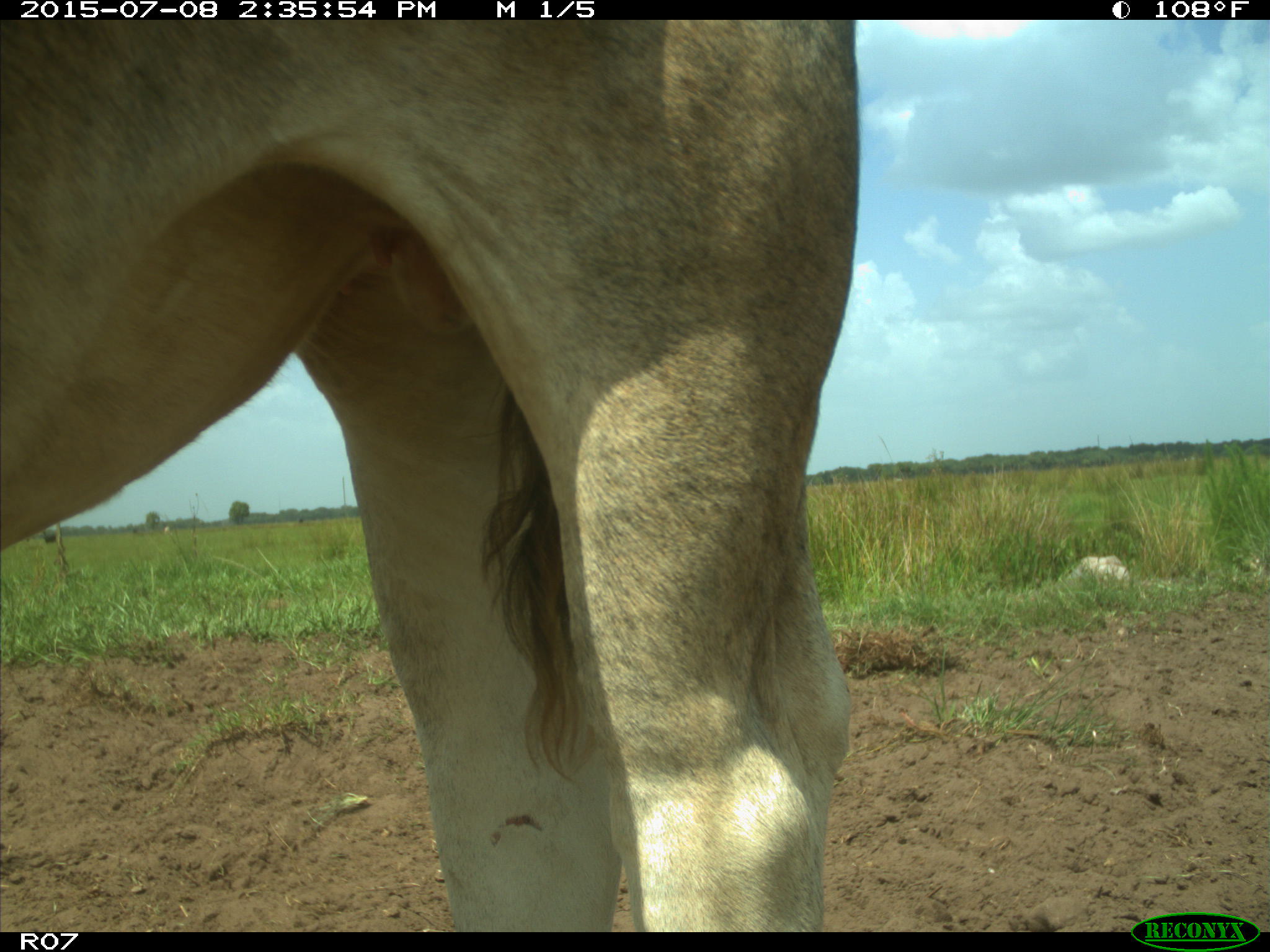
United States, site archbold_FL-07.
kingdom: Animalia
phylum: Chordata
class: Mammalia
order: Artiodactyla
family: Bovidae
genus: Bos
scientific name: Bos taurus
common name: domestic cow